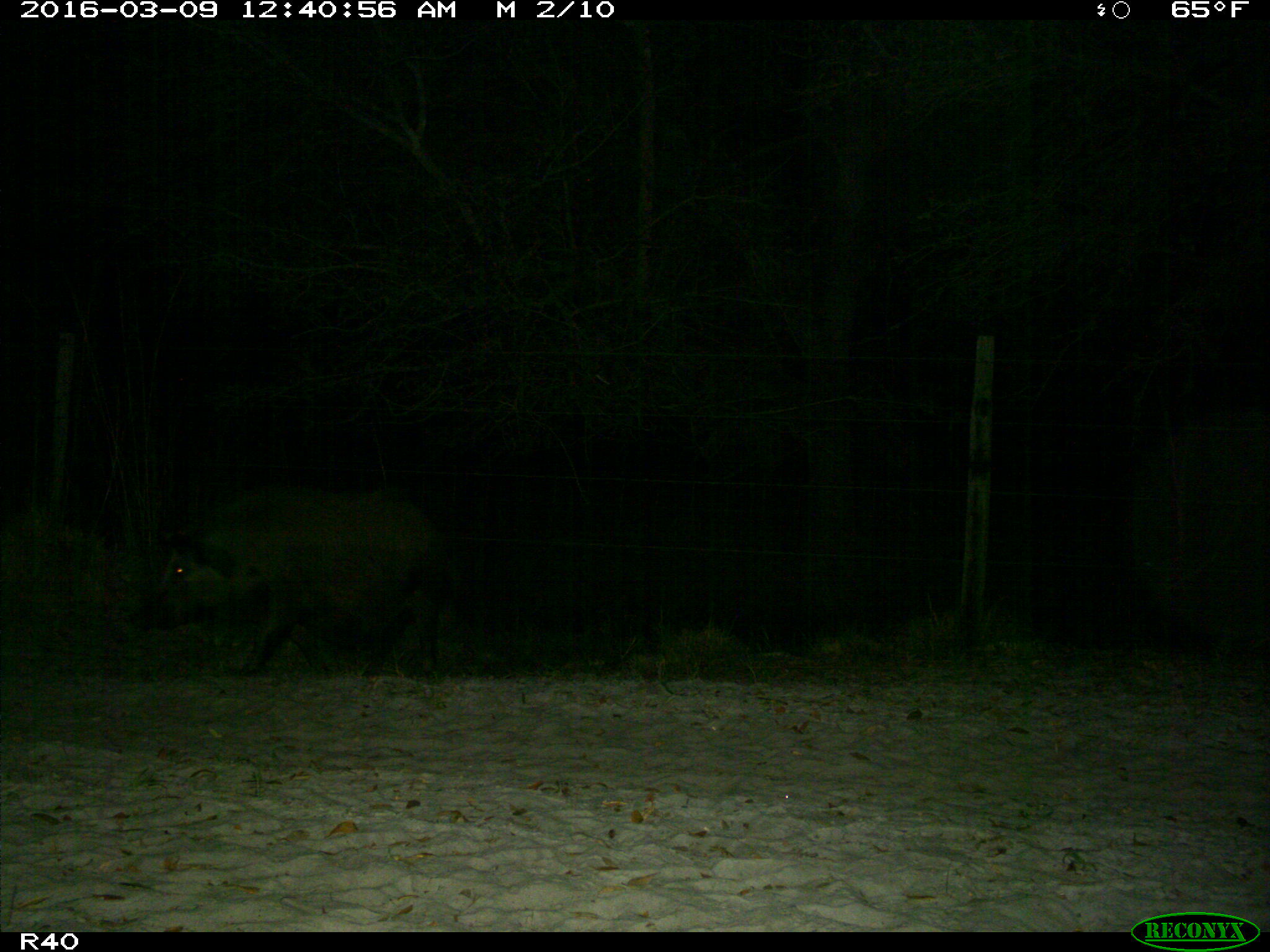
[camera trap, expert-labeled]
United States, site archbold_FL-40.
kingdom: Animalia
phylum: Chordata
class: Mammalia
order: Artiodactyla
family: Suidae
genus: Sus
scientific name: Sus scrofa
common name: wild boar